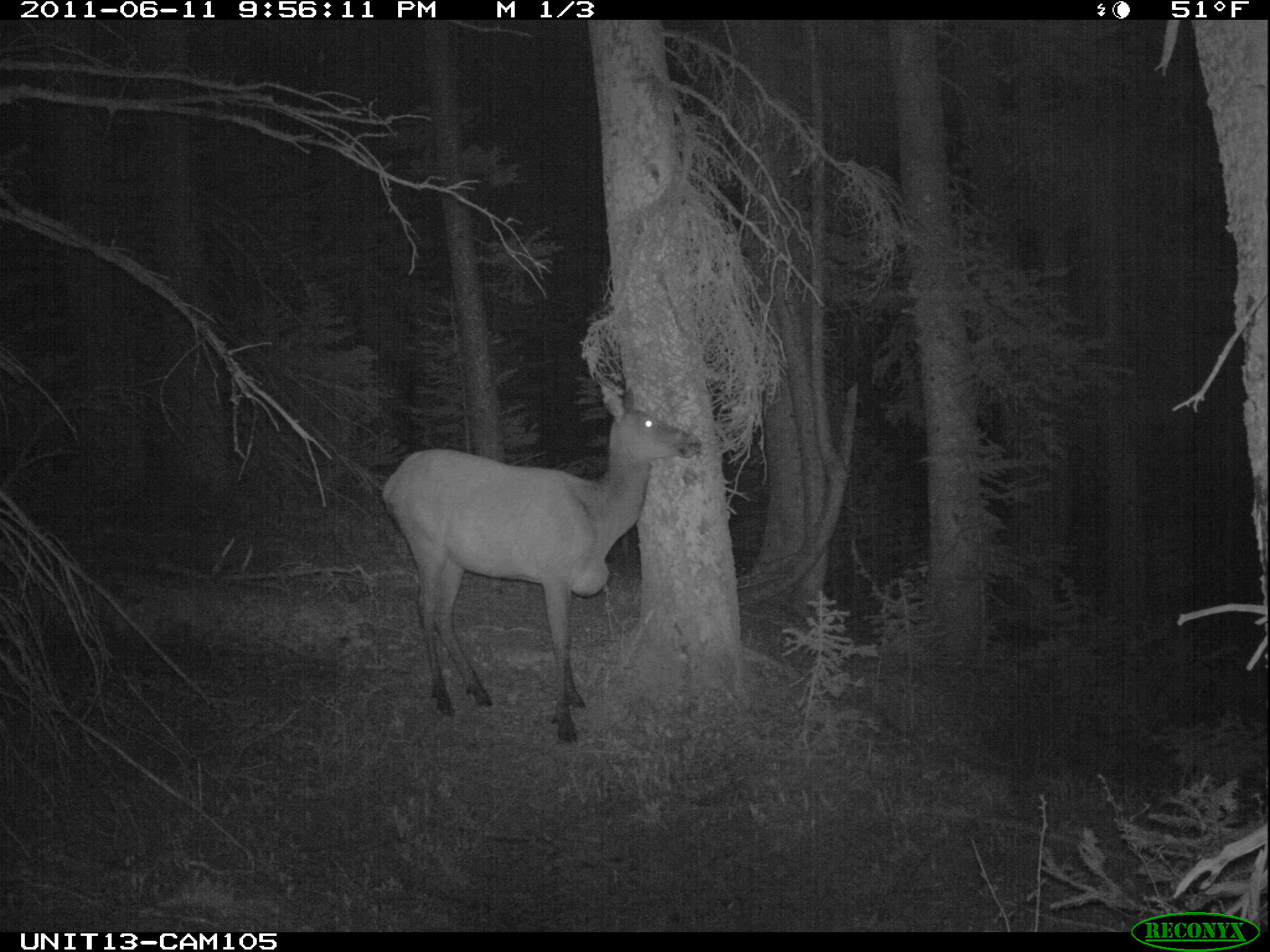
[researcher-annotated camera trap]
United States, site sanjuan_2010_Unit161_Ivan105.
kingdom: Animalia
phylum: Chordata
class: Mammalia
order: Artiodactyla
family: Cervidae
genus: Cervus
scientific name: Cervus elaphus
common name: red deer